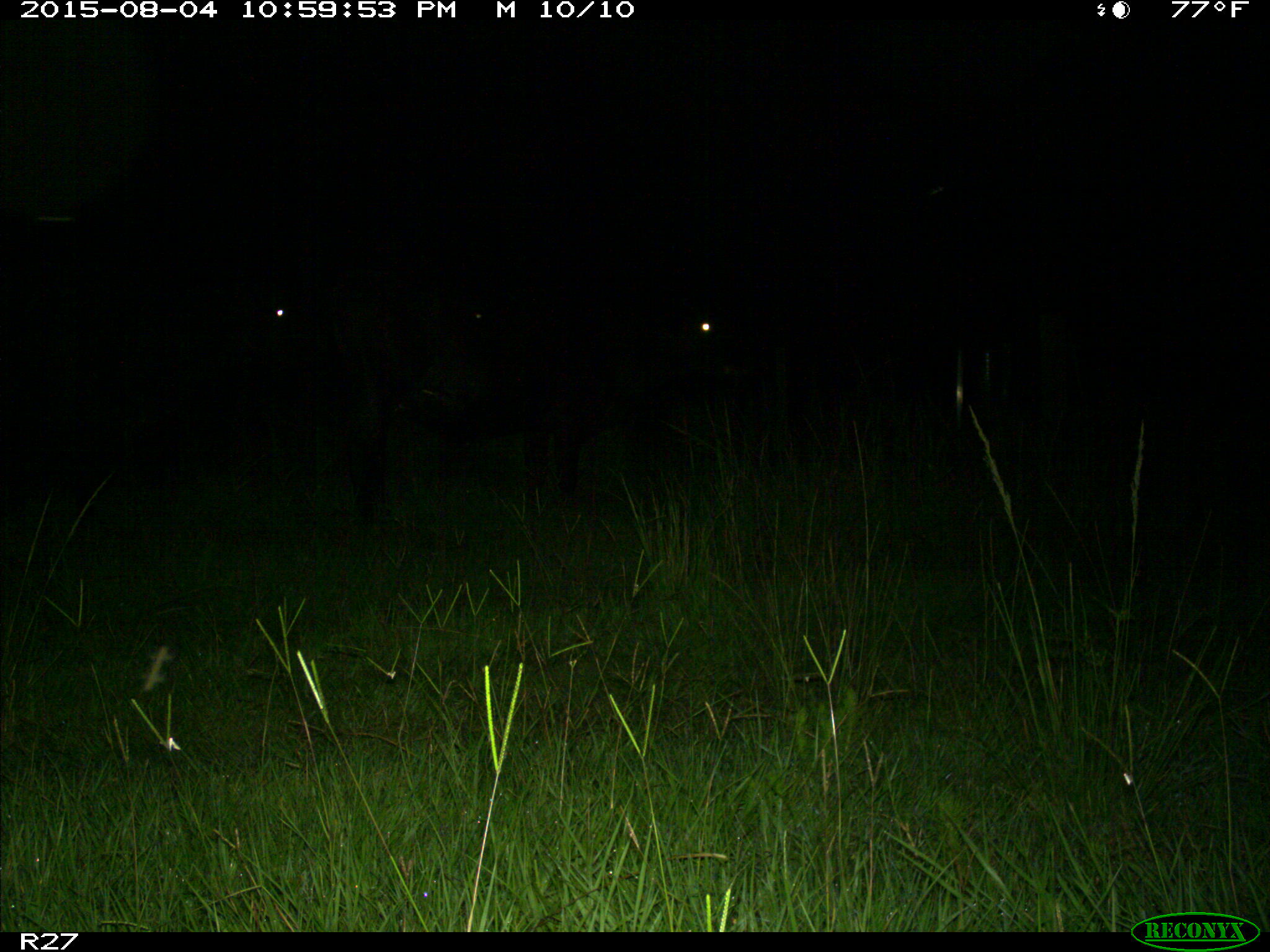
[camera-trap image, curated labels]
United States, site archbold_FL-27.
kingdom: Animalia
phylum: Chordata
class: Mammalia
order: Artiodactyla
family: Bovidae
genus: Bos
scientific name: Bos taurus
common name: domestic cow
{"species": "Bos taurus (domestic cow)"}